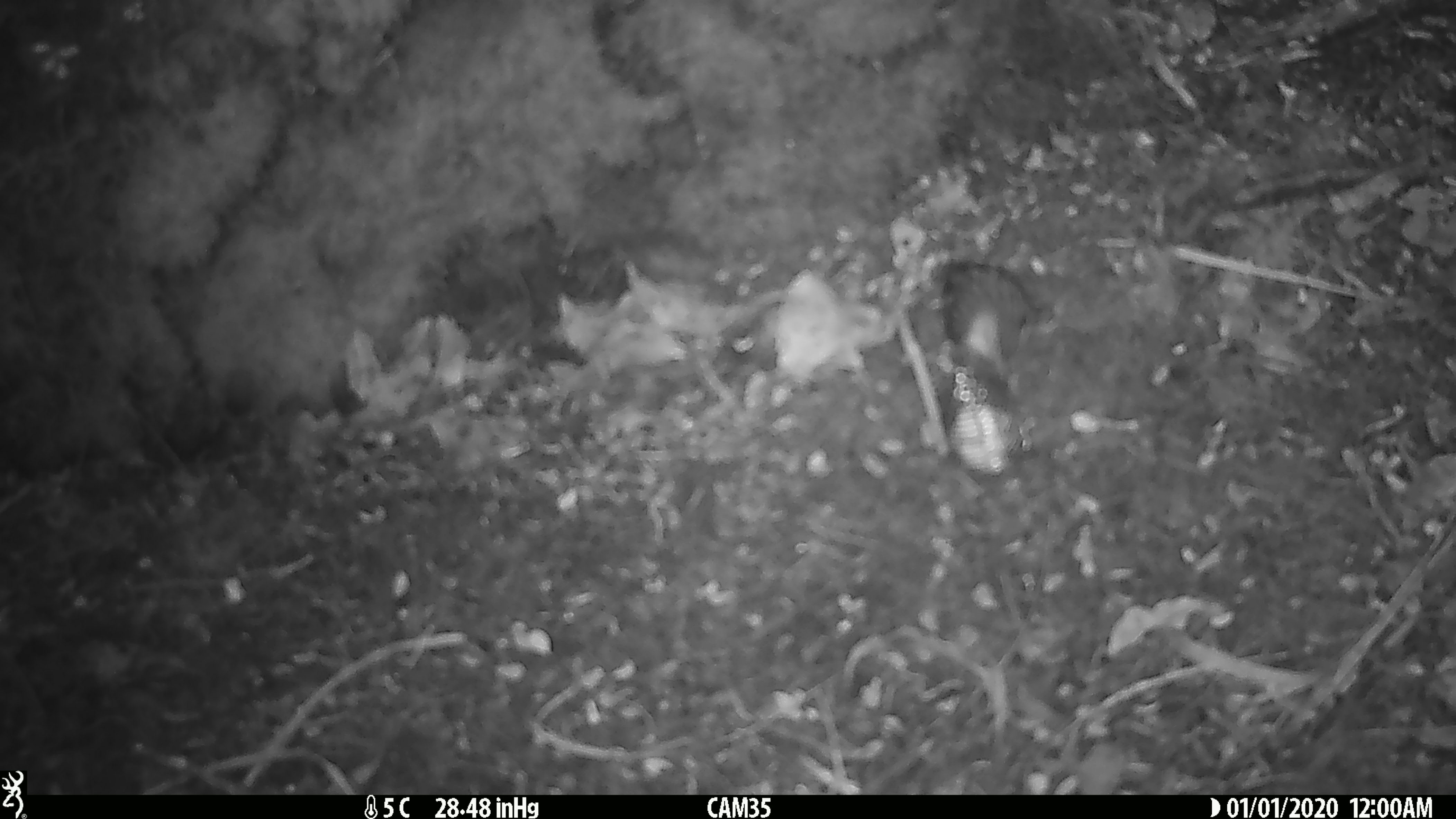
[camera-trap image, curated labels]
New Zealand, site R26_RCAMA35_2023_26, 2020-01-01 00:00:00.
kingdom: Animalia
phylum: Chordata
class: Aves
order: Passeriformes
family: Acanthisittidae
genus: Acanthisitta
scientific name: Acanthisitta chloris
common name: rifleman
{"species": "rifleman (Acanthisitta chloris)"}